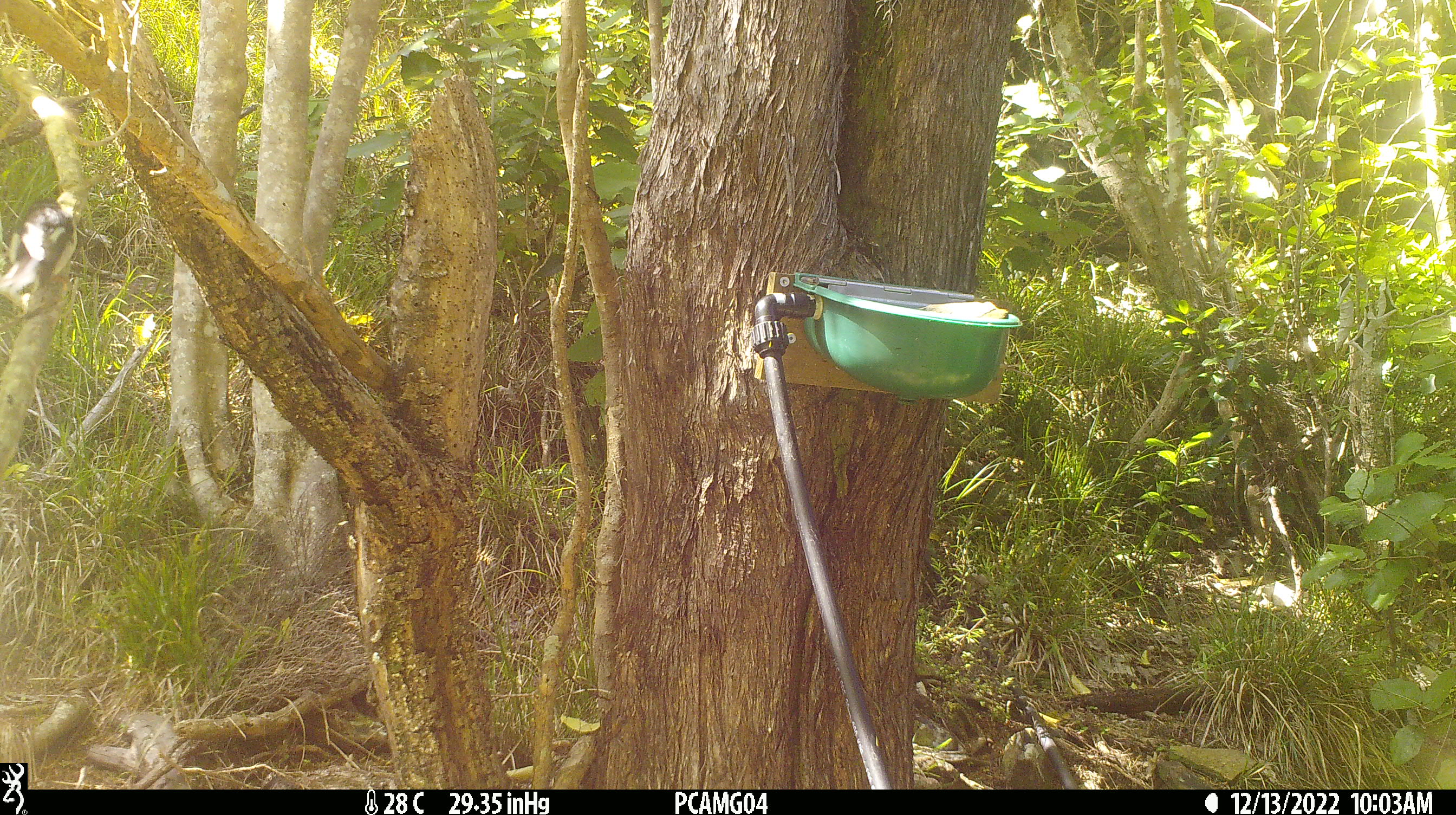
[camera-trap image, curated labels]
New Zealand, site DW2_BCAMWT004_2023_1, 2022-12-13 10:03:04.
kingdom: Animalia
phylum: Chordata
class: Aves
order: Passeriformes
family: Petroicidae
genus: Petroica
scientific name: Petroica macrocephala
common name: tomtit